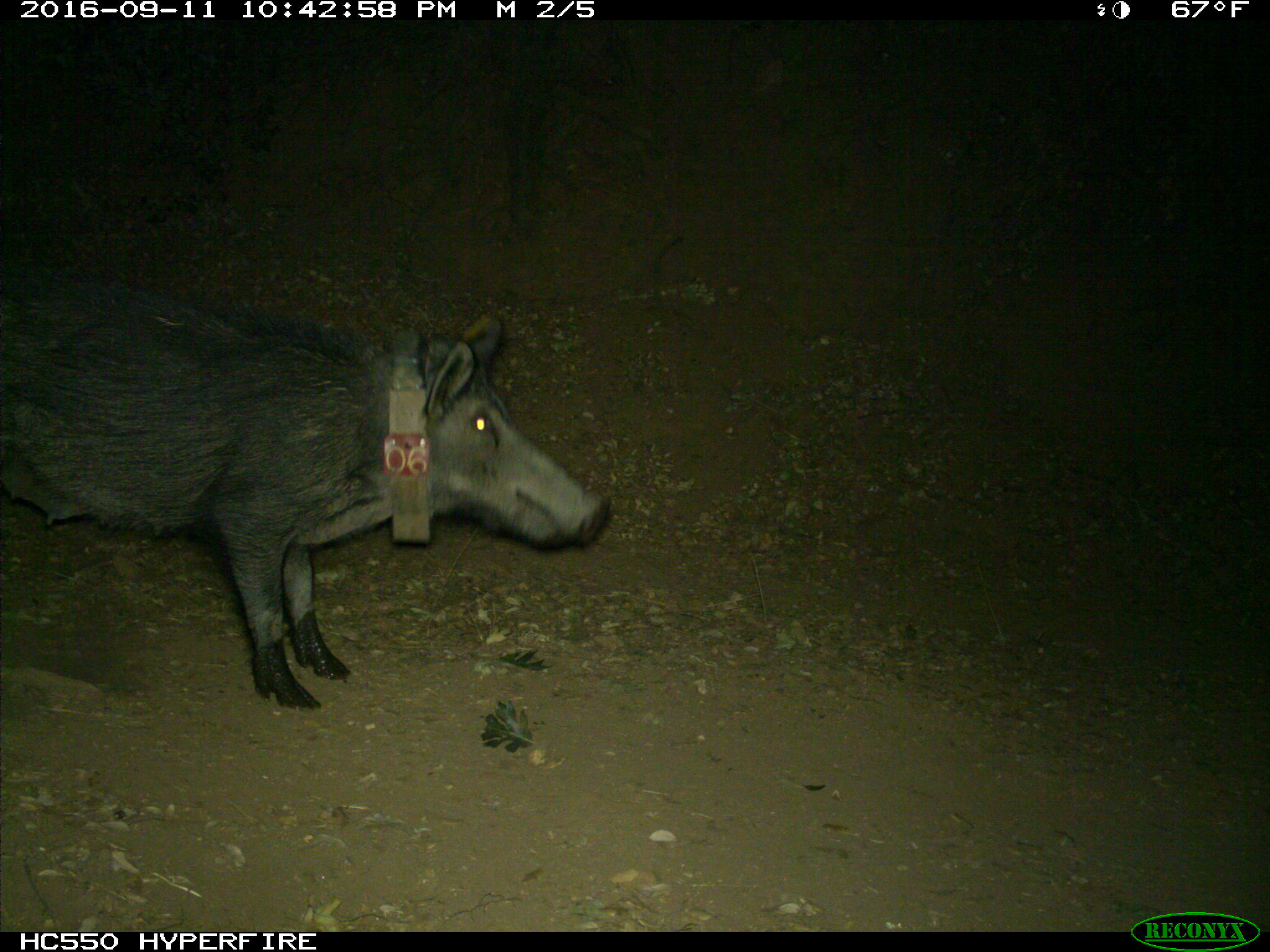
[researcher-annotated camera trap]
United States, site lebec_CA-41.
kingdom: Animalia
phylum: Chordata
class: Mammalia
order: Artiodactyla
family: Suidae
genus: Sus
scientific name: Sus scrofa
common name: wild boar